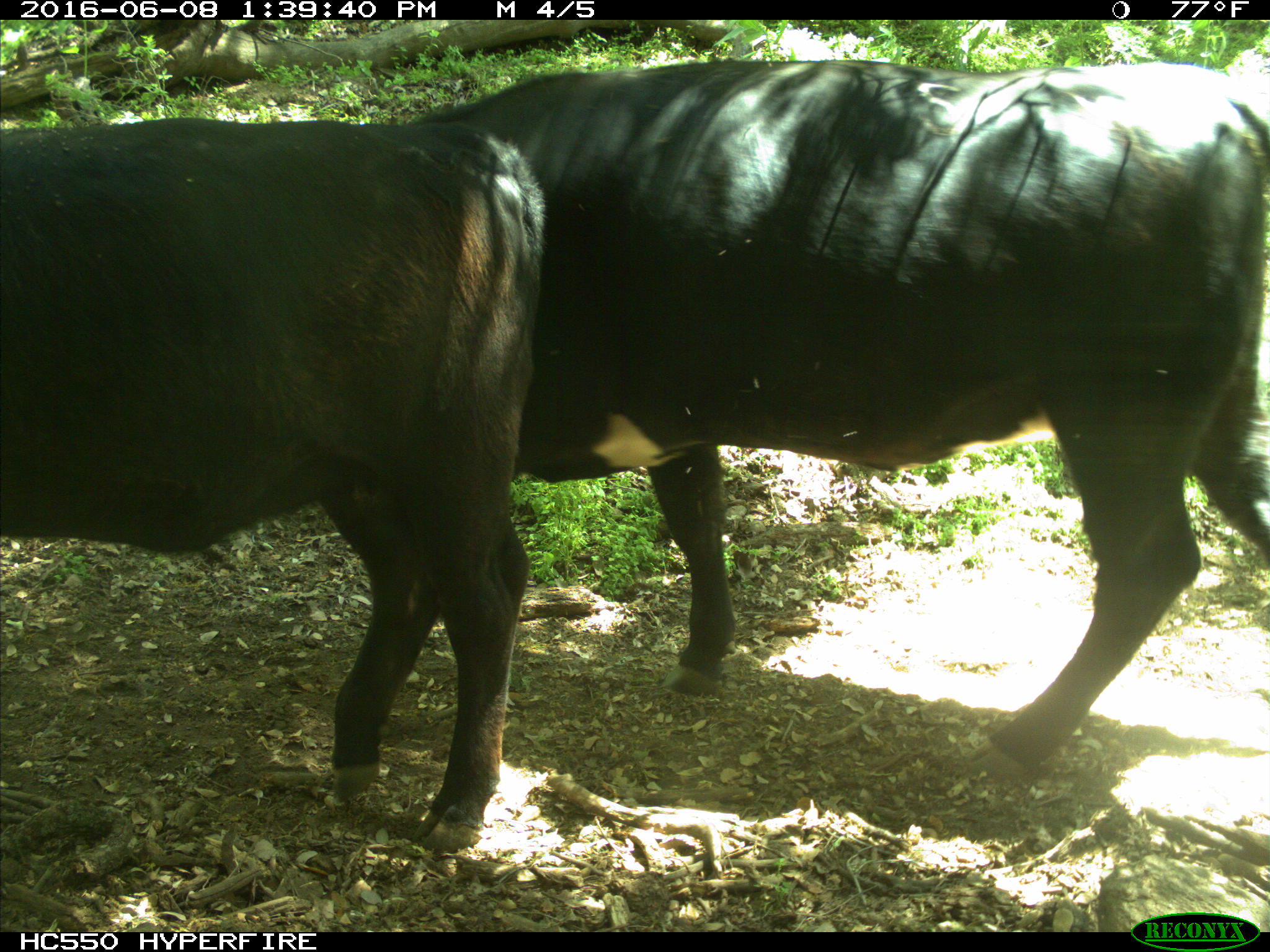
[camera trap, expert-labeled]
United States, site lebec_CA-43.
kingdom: Animalia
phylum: Chordata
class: Mammalia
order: Artiodactyla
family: Bovidae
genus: Bos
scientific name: Bos taurus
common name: domestic cow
Bos taurus (domestic cow).